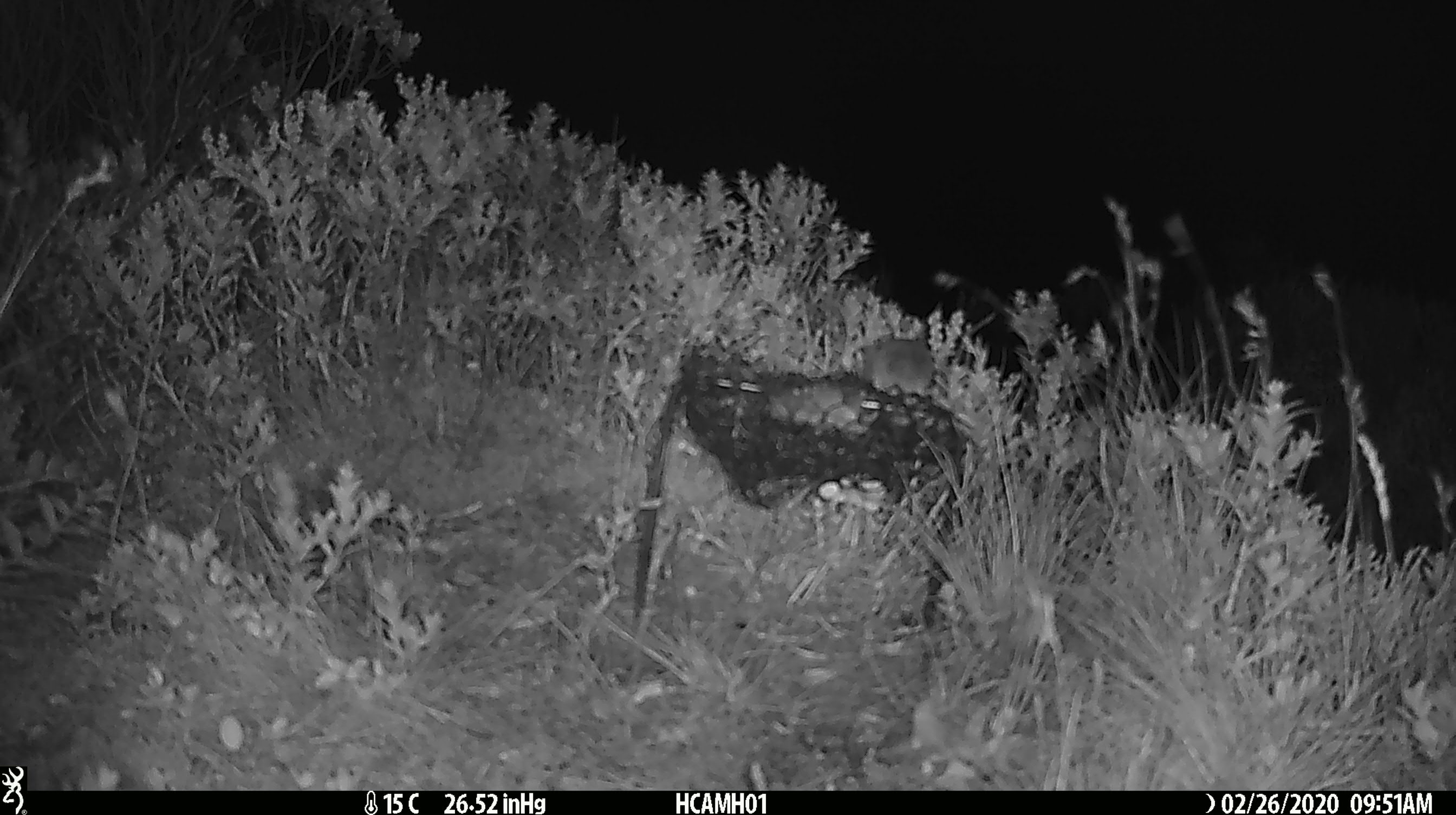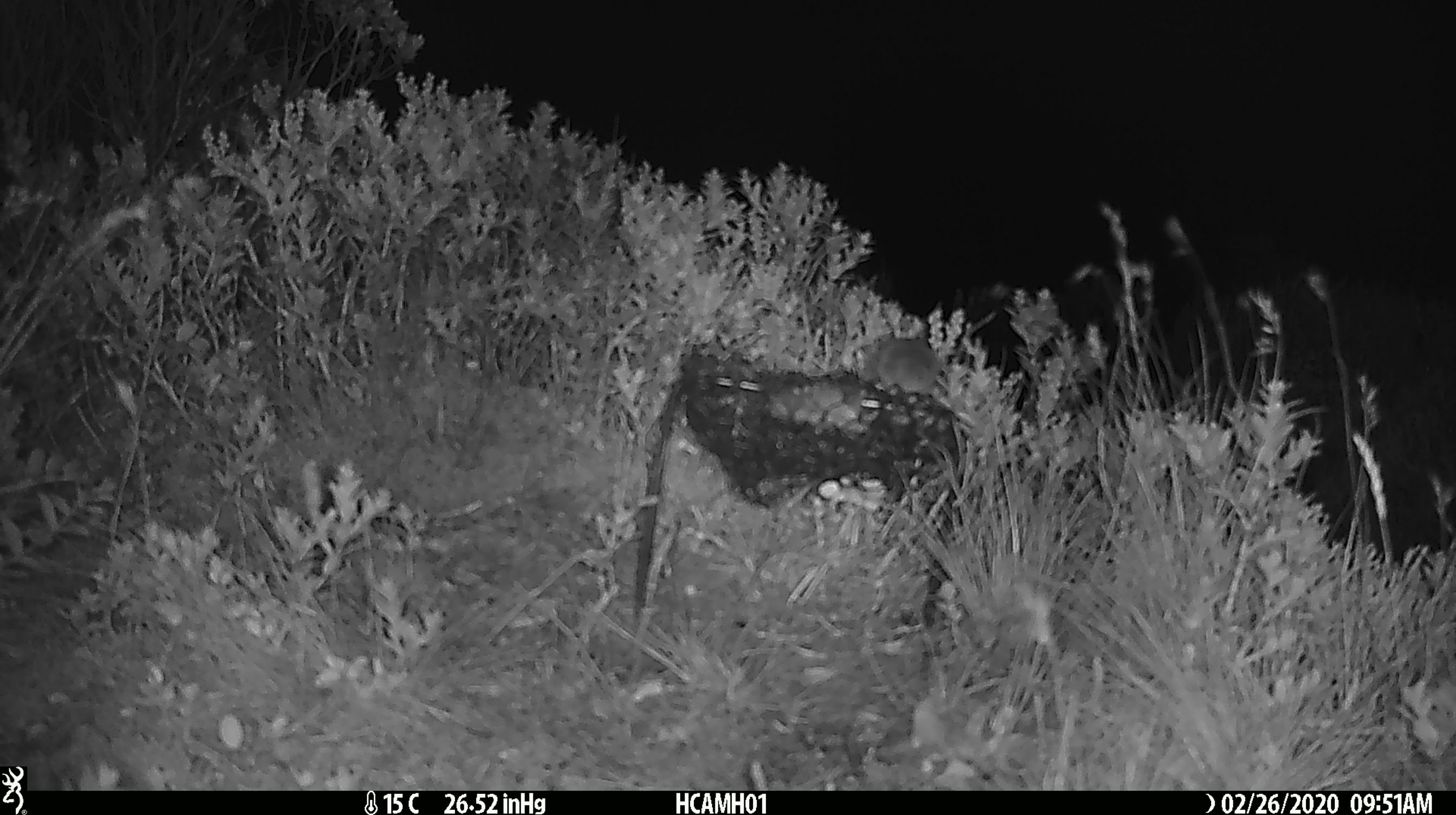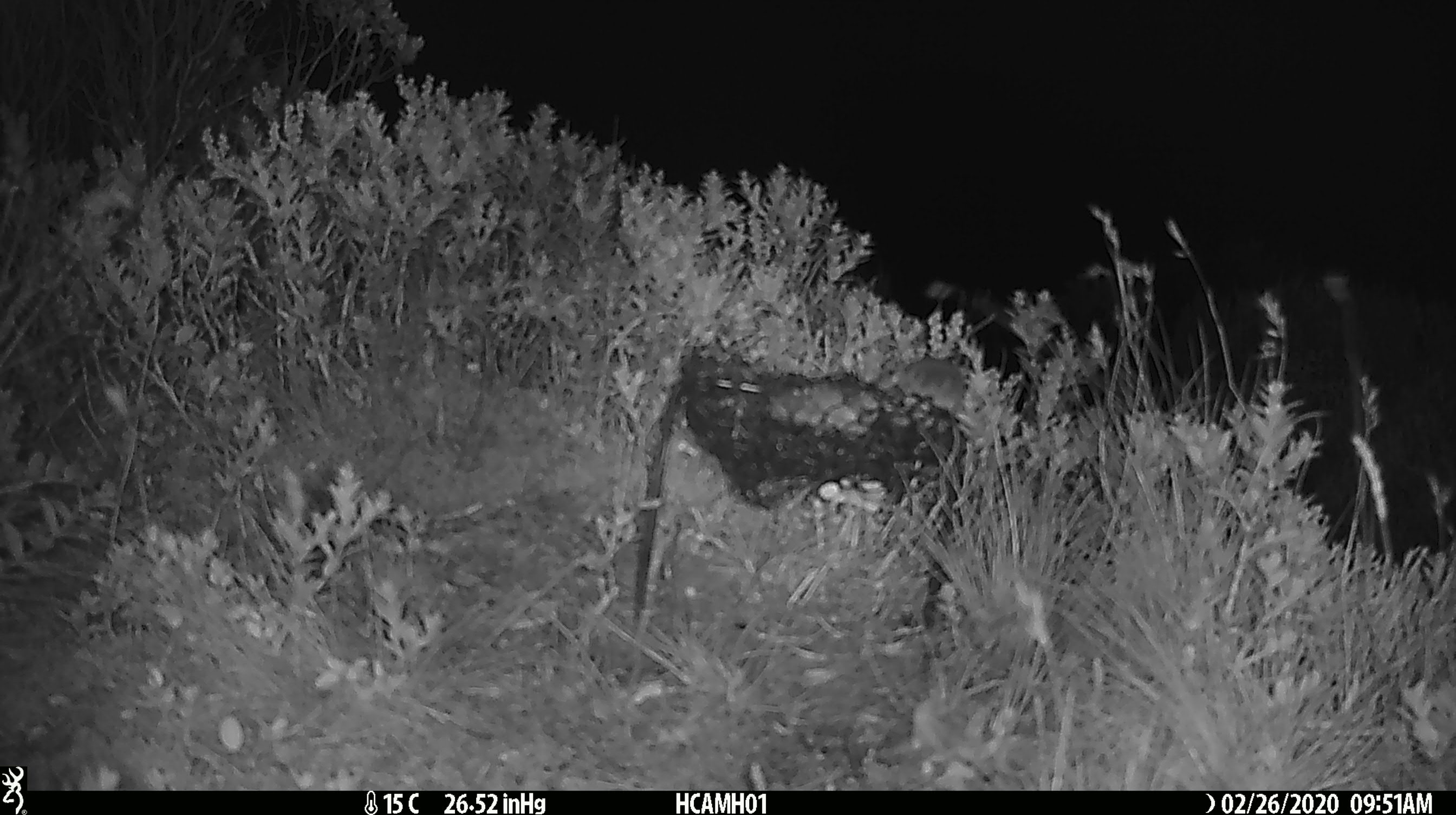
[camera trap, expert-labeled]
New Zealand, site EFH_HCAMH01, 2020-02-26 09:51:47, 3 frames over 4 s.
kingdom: Animalia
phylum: Chordata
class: Mammalia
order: Rodentia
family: Muridae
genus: Mus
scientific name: Mus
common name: mouse